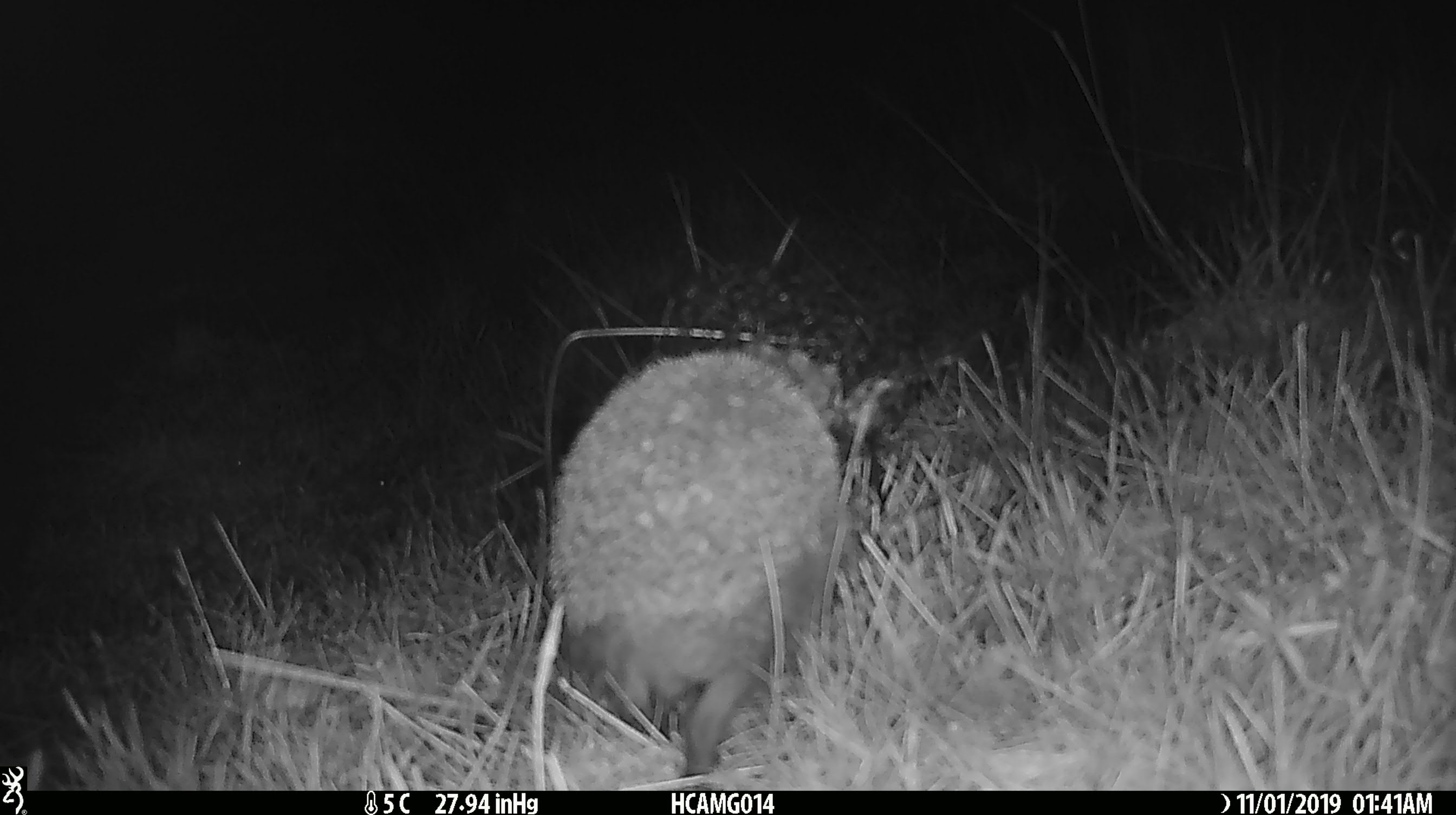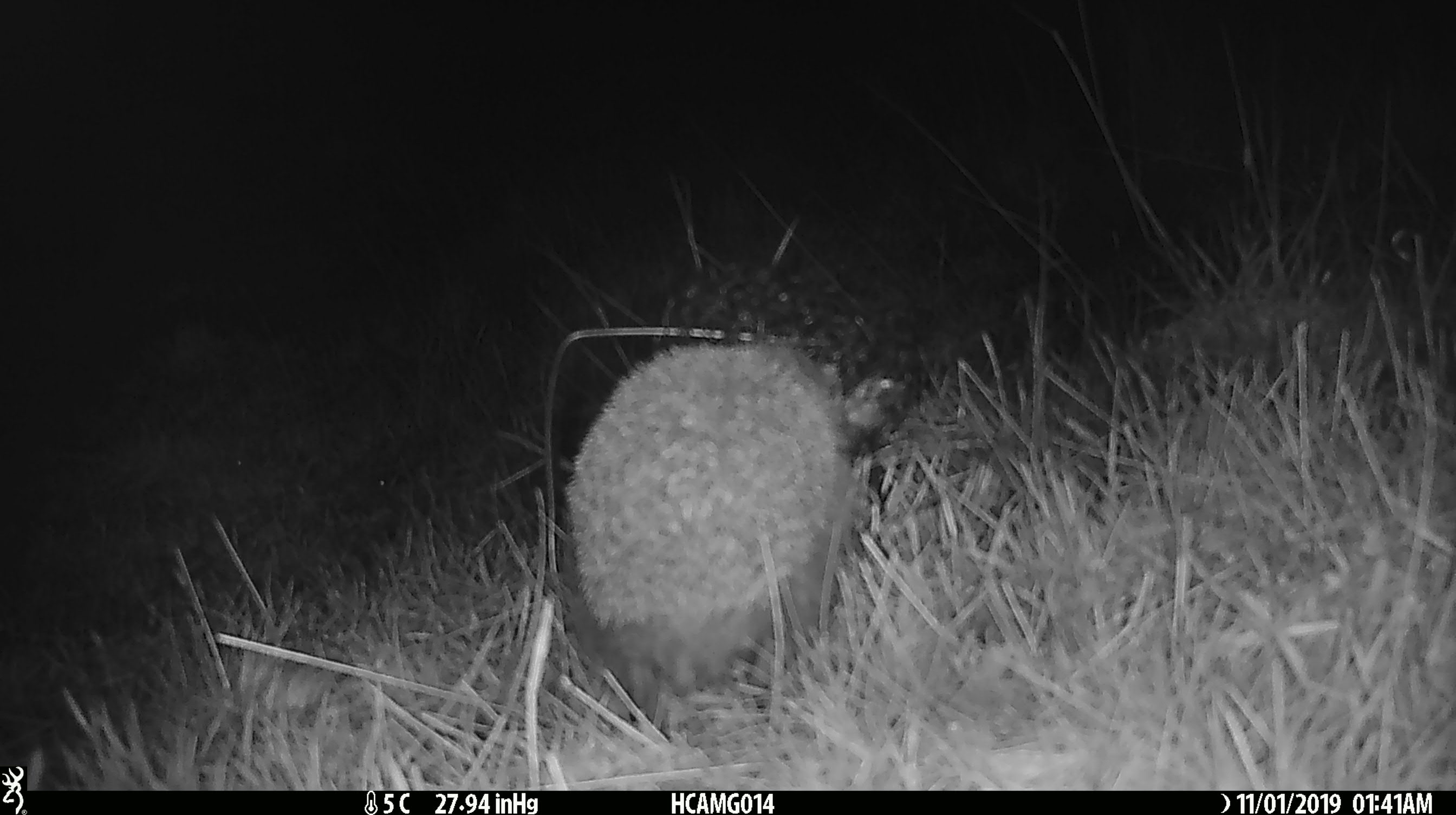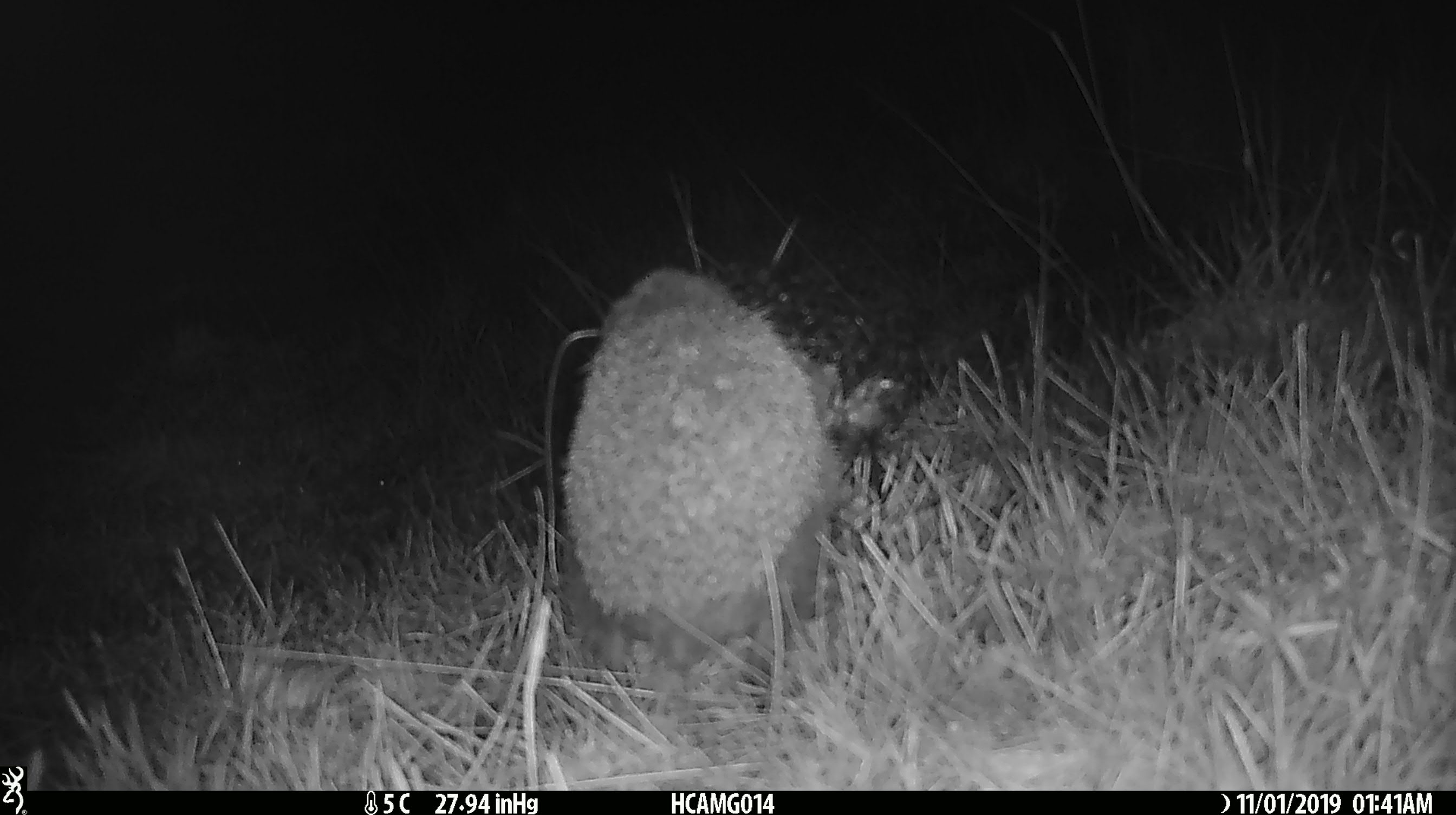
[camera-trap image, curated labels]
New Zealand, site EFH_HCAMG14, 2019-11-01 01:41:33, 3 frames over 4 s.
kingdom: Animalia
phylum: Chordata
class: Mammalia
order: Eulipotyphla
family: Erinaceidae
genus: Erinaceus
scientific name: Erinaceus europaeus europaeus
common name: european hedgehog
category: hedgehog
Hedgehog (european hedgehog) (Erinaceus europaeus europaeus).